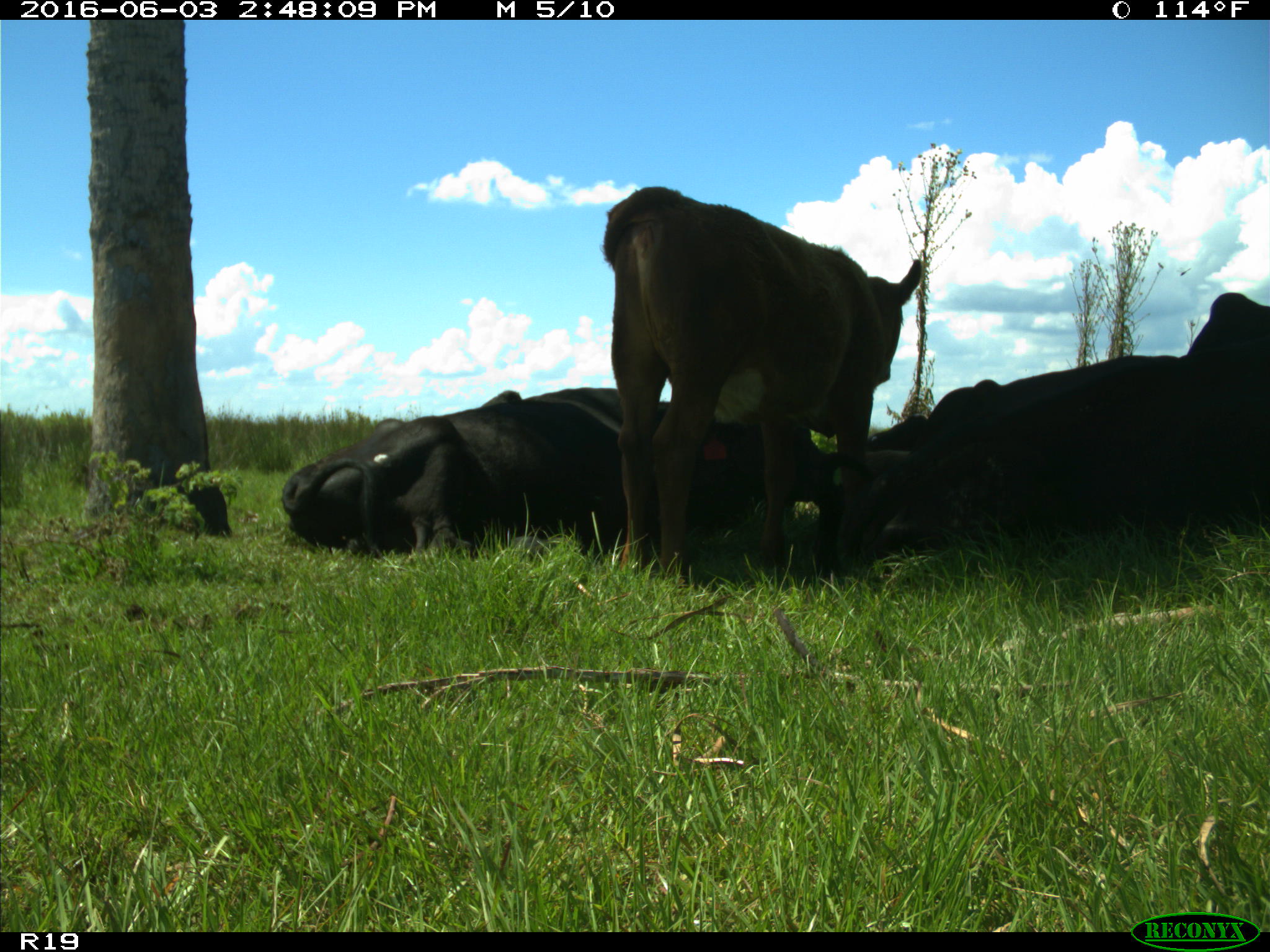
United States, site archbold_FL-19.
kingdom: Animalia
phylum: Chordata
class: Mammalia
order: Artiodactyla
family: Bovidae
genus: Bos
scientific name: Bos taurus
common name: domestic cow